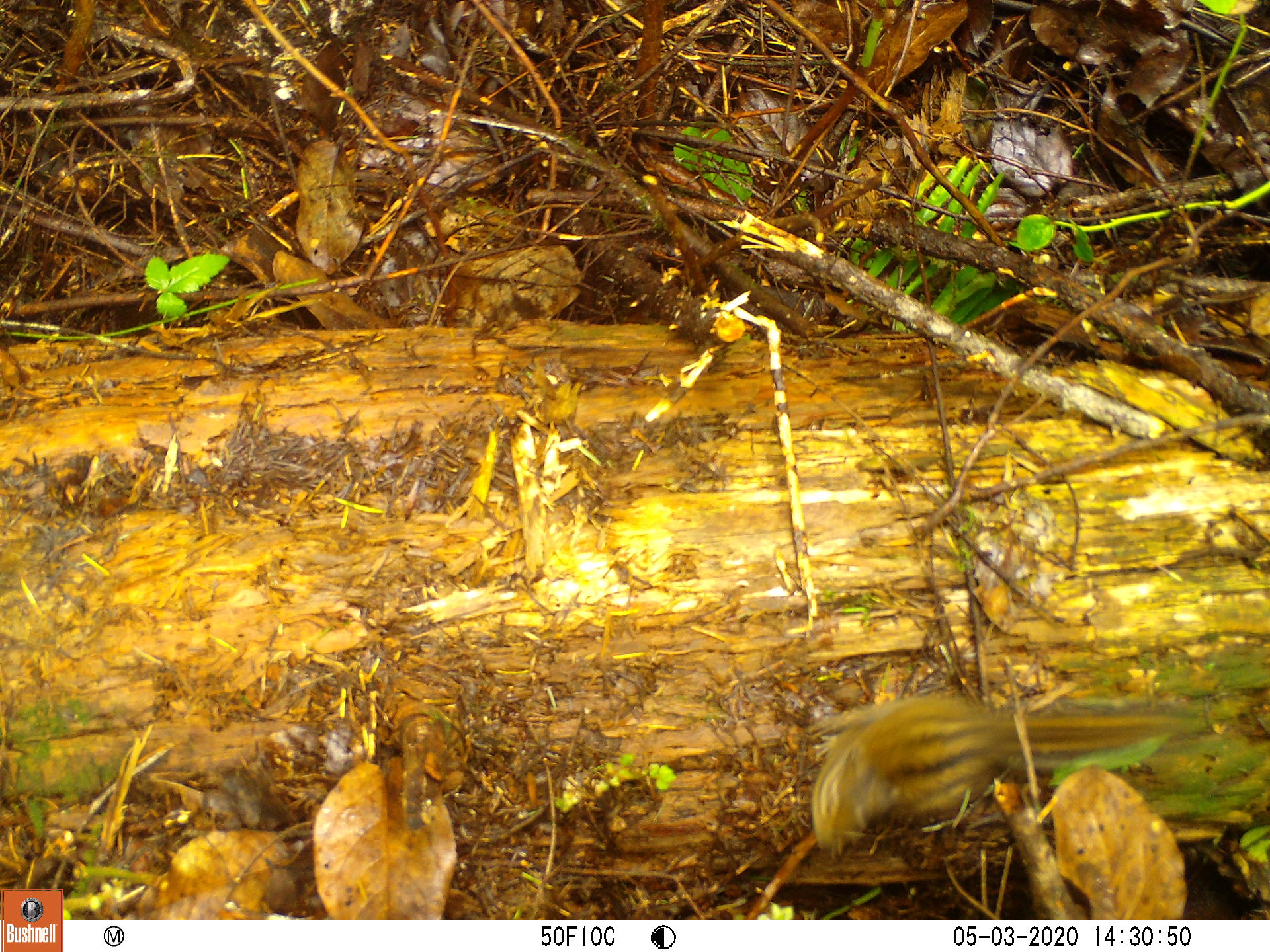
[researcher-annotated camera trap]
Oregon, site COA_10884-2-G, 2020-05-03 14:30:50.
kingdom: Animalia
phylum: Chordata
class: Mammalia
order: Rodentia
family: Sciuridae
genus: Neotamias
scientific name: Neotamias townsendii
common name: townsend's chipmunk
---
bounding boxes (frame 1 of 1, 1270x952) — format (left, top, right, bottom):
townsend's chipmunk: (801, 686, 1215, 864)